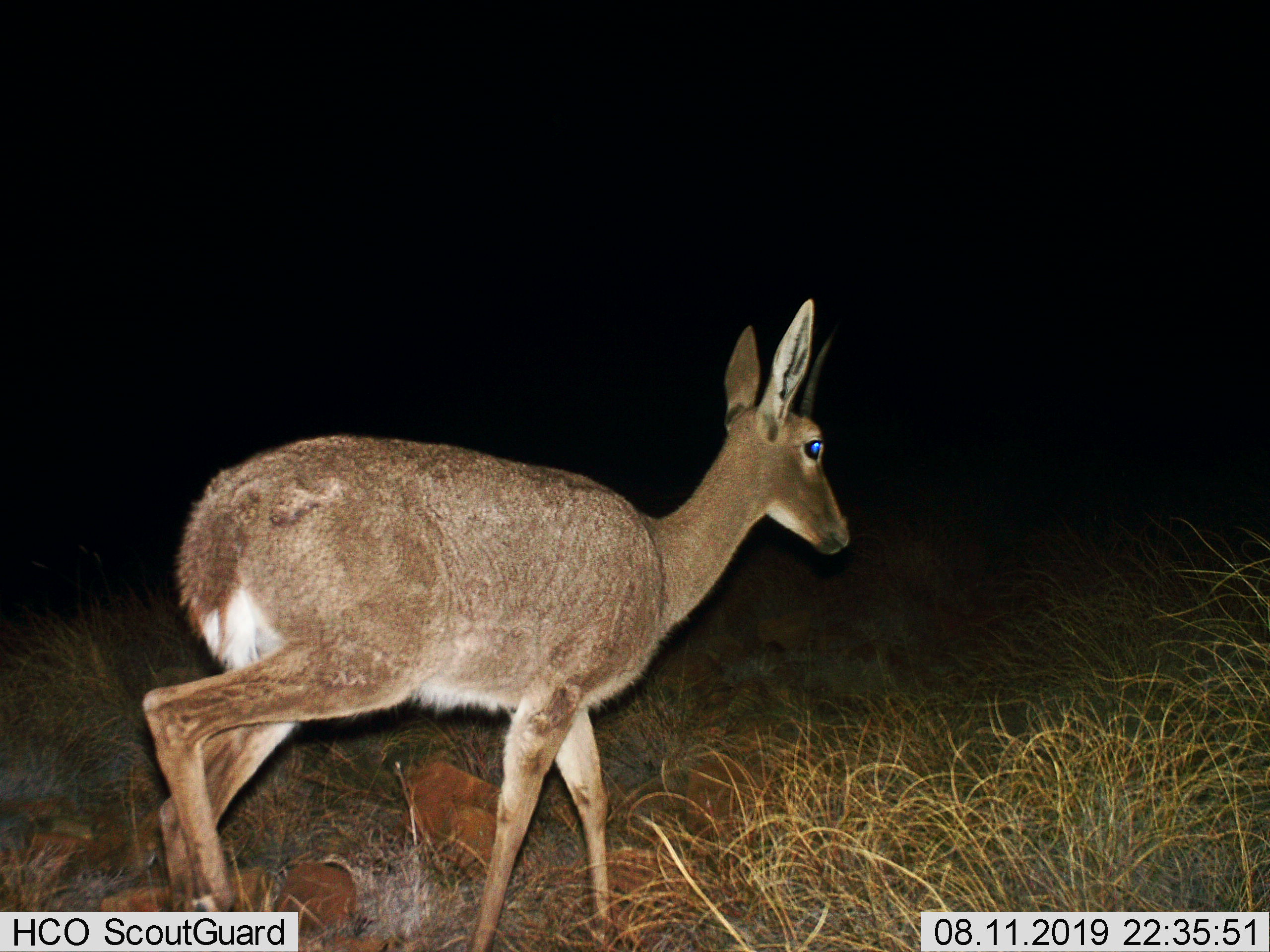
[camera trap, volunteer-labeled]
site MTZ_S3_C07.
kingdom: Animalia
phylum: Chordata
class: Mammalia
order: Artiodactyla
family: Bovidae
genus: Pelea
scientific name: Pelea capreolus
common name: grey rhebok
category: rhebokgrey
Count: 1.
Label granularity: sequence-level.